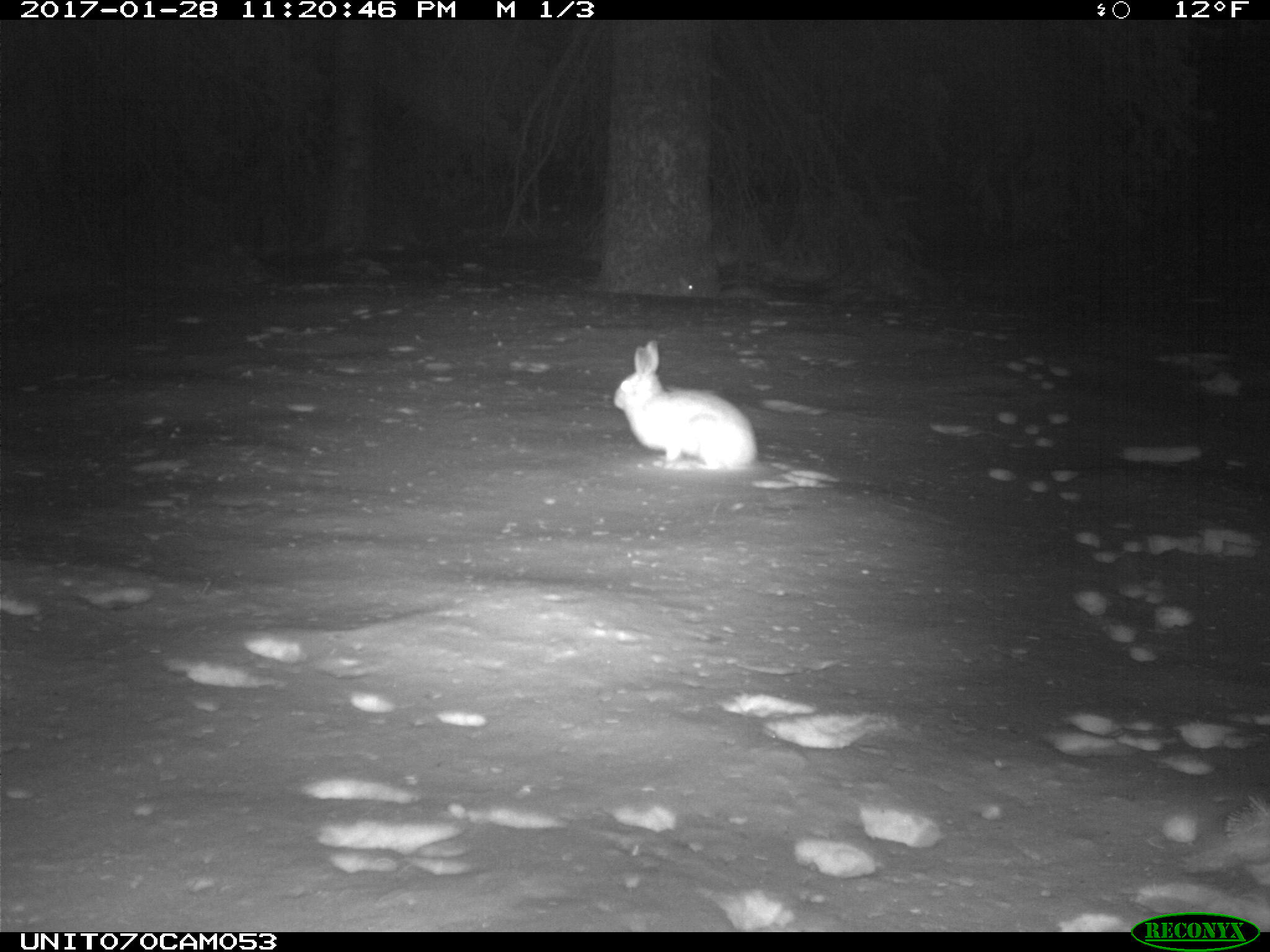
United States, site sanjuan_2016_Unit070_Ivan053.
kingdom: Animalia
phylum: Chordata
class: Mammalia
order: Lagomorpha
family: Leporidae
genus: Lepus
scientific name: Lepus americanus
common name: snowshoe hare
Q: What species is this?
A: Lepus americanus (snowshoe hare).